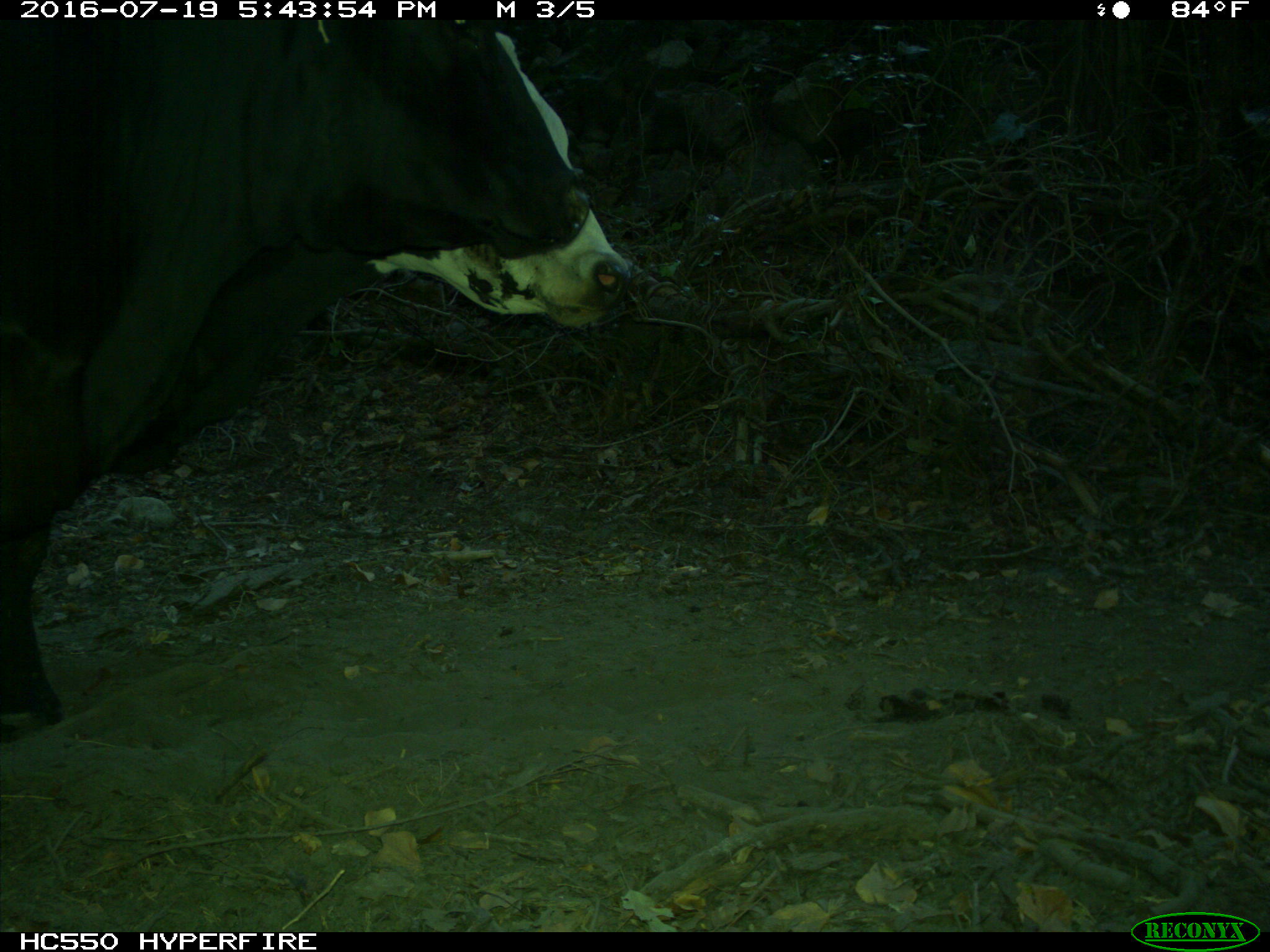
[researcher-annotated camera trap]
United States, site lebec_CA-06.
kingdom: Animalia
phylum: Chordata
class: Mammalia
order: Artiodactyla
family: Bovidae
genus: Bos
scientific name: Bos taurus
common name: domestic cow